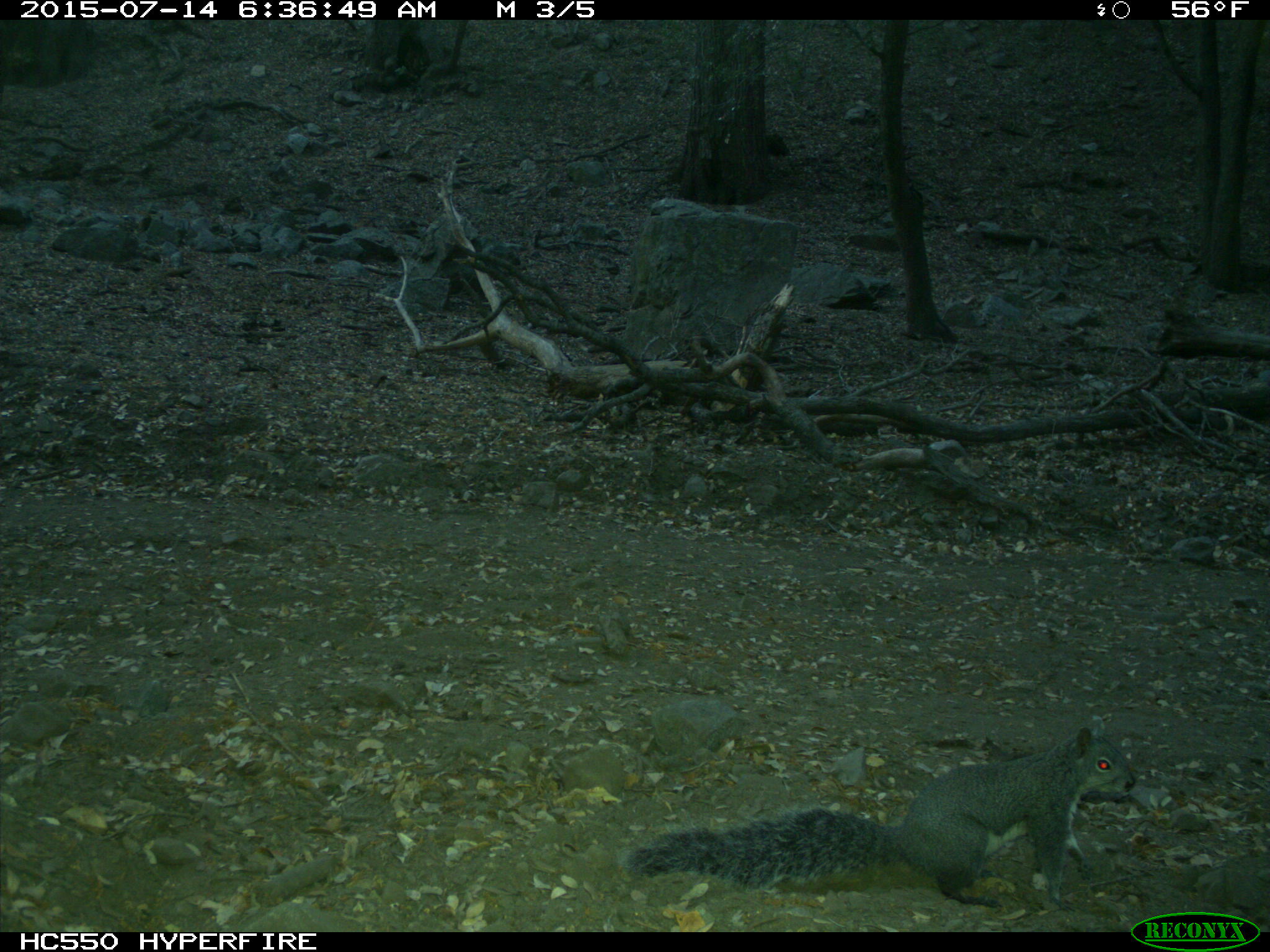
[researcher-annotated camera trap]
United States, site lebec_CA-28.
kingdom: Animalia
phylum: Chordata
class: Mammalia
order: Rodentia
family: Sciuridae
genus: Sciurus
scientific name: Sciurus carolinensis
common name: eastern gray squirrel